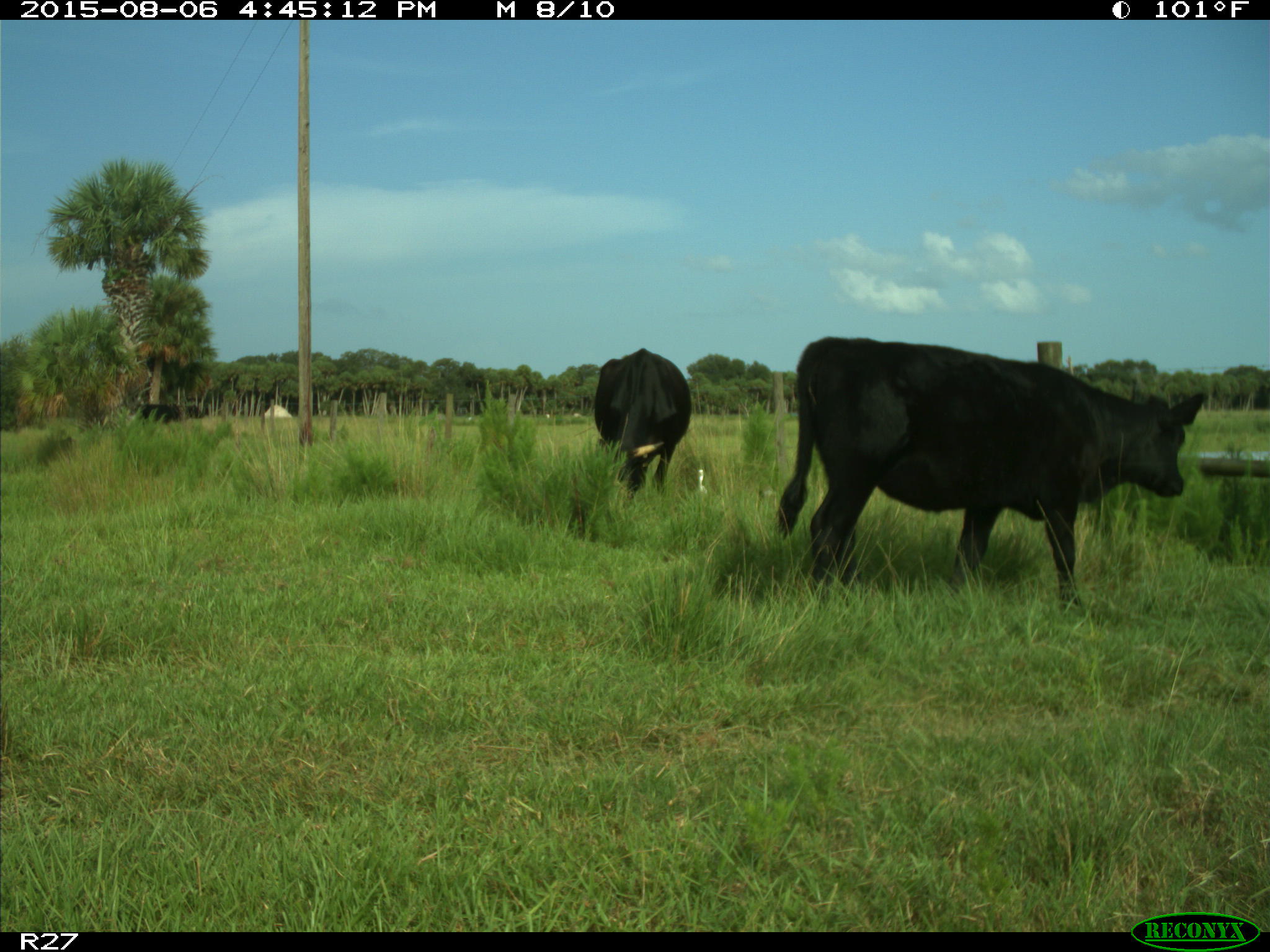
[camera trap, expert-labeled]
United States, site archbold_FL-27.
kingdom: Animalia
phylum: Chordata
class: Mammalia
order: Artiodactyla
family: Bovidae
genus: Bos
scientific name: Bos taurus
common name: domestic cow